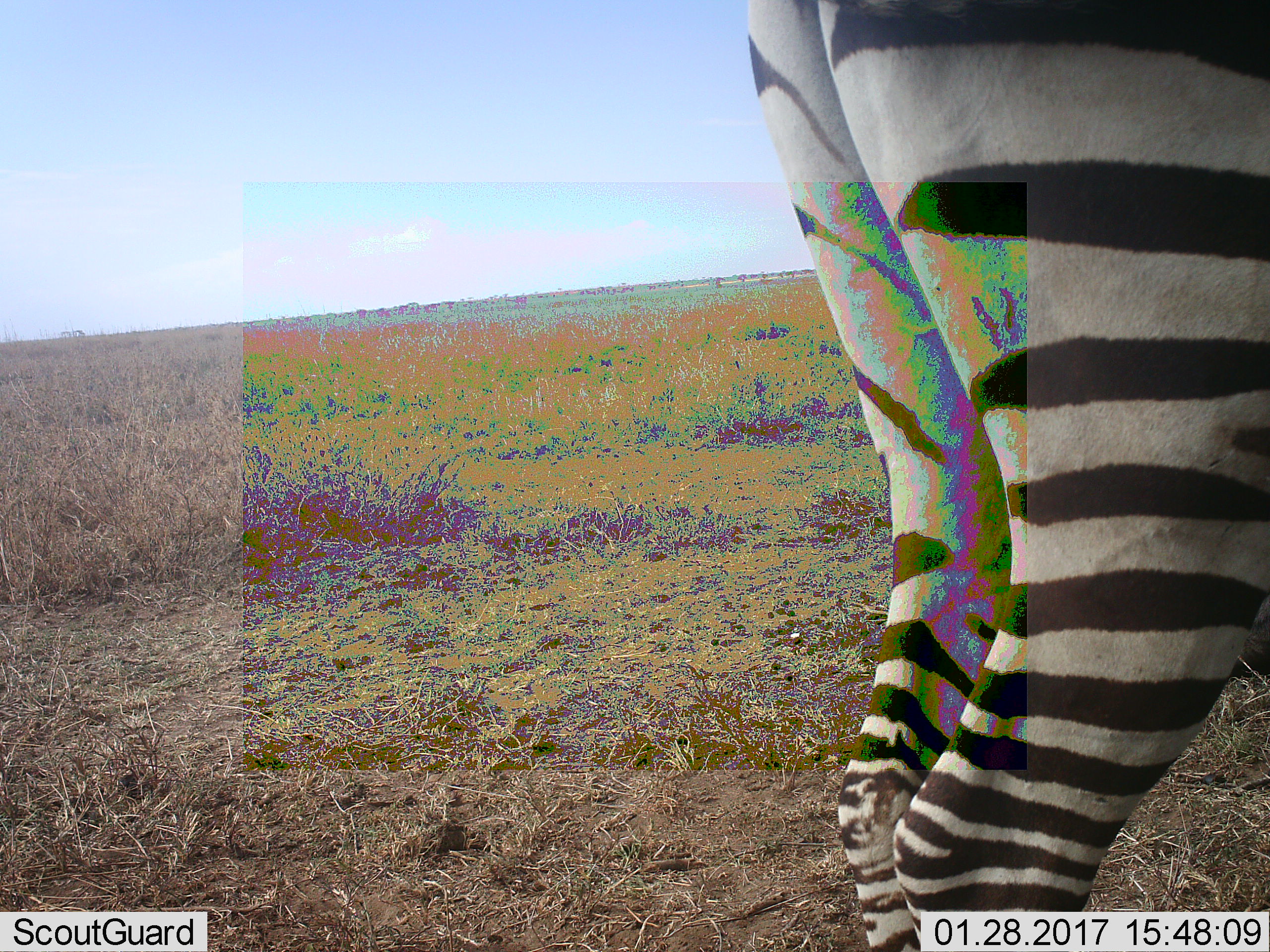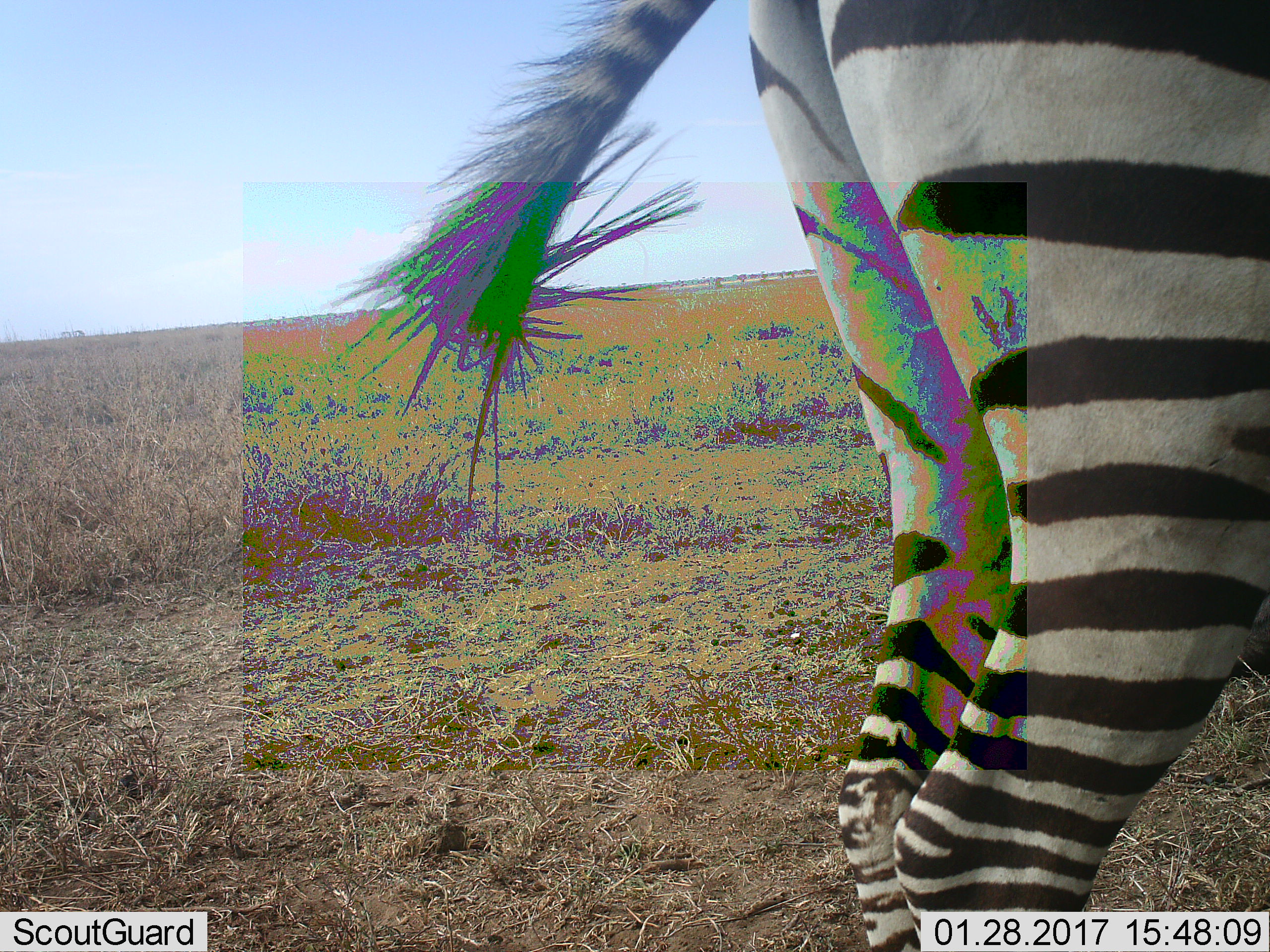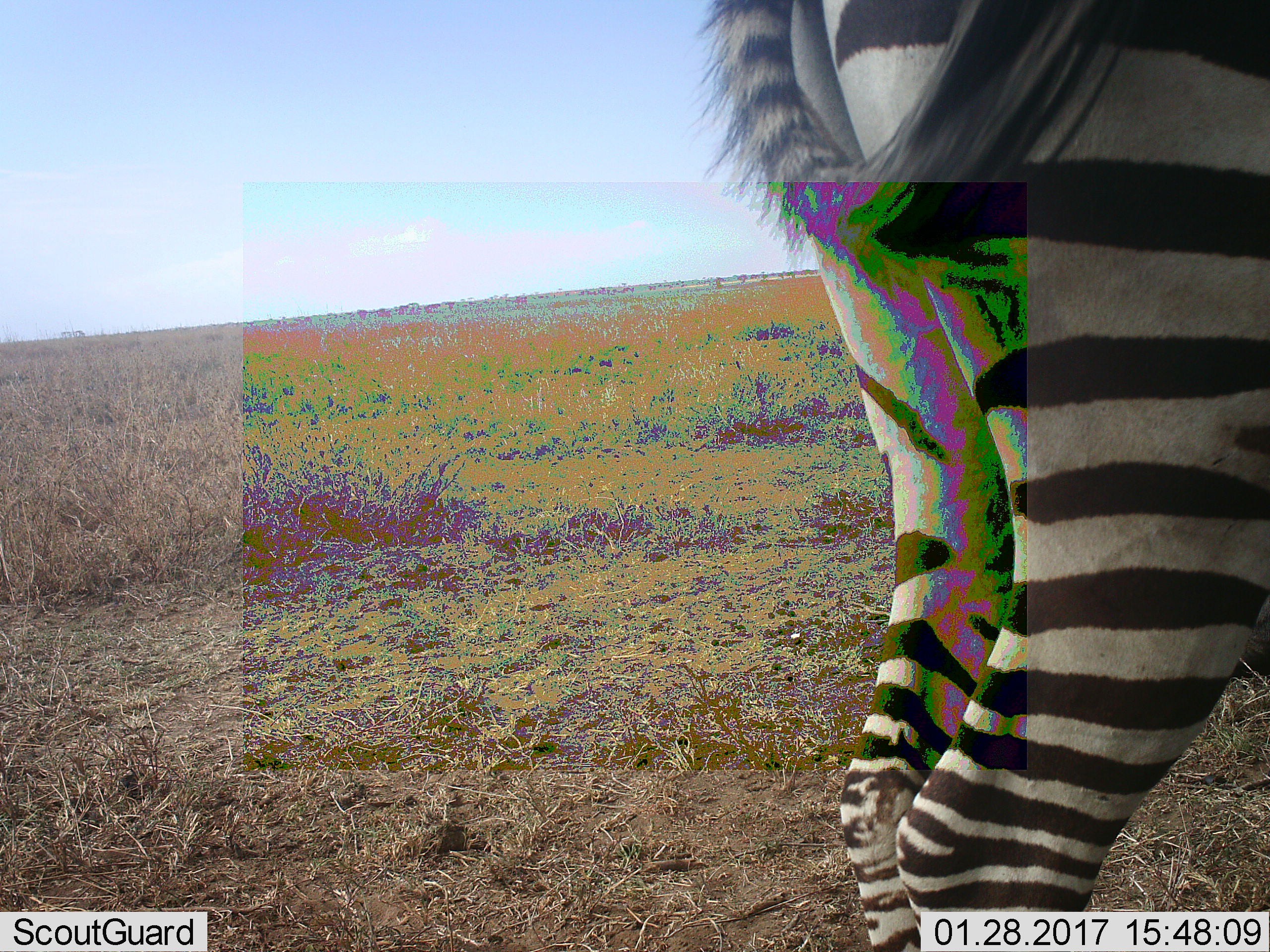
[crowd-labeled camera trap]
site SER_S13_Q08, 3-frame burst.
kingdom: Animalia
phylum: Chordata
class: Mammalia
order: Perissodactyla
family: Equidae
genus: Equus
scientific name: Equus quagga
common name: plains zebra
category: zebraplains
Zebraplains (plains zebra) (Equus quagga), count 1. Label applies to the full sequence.